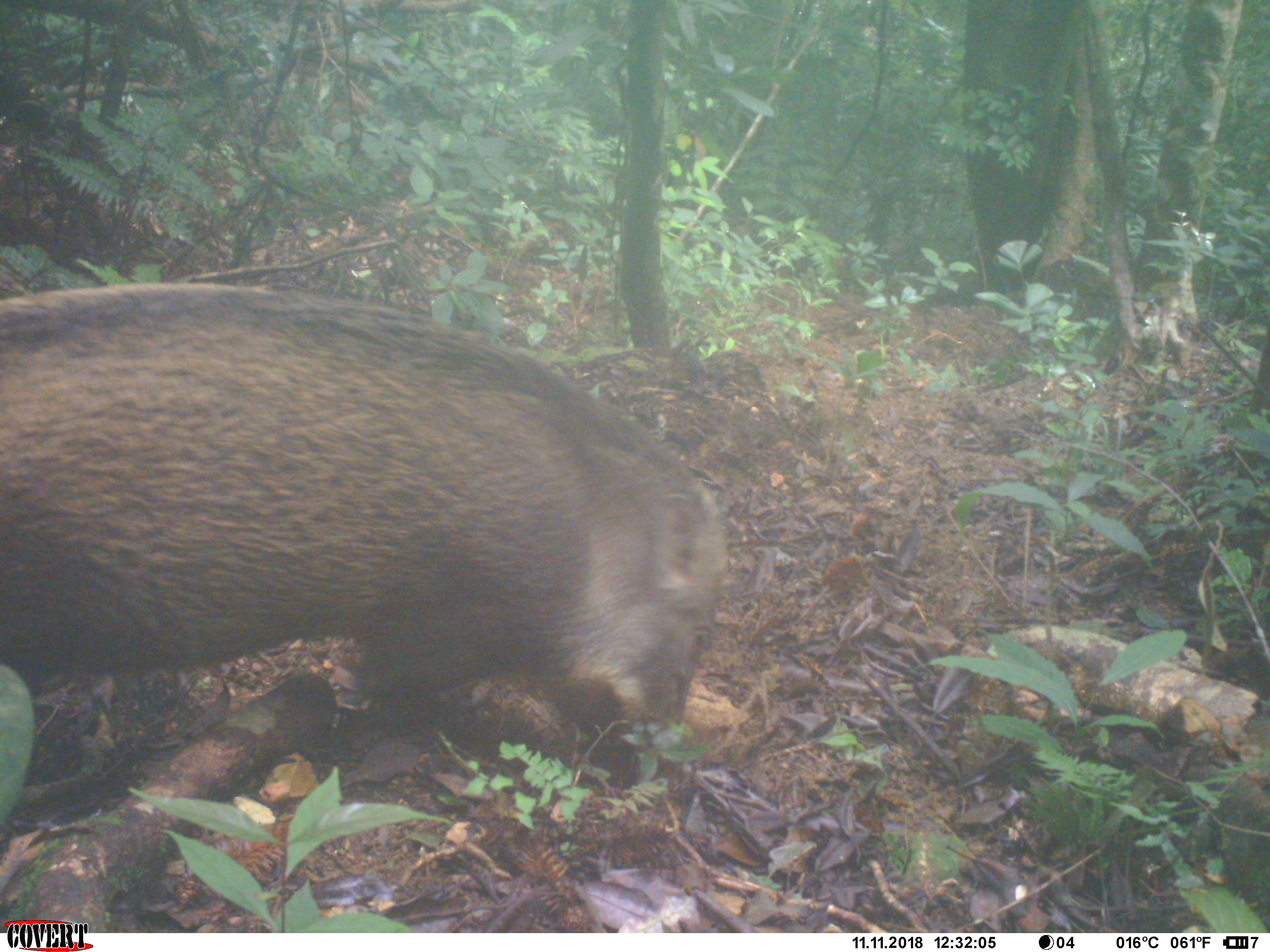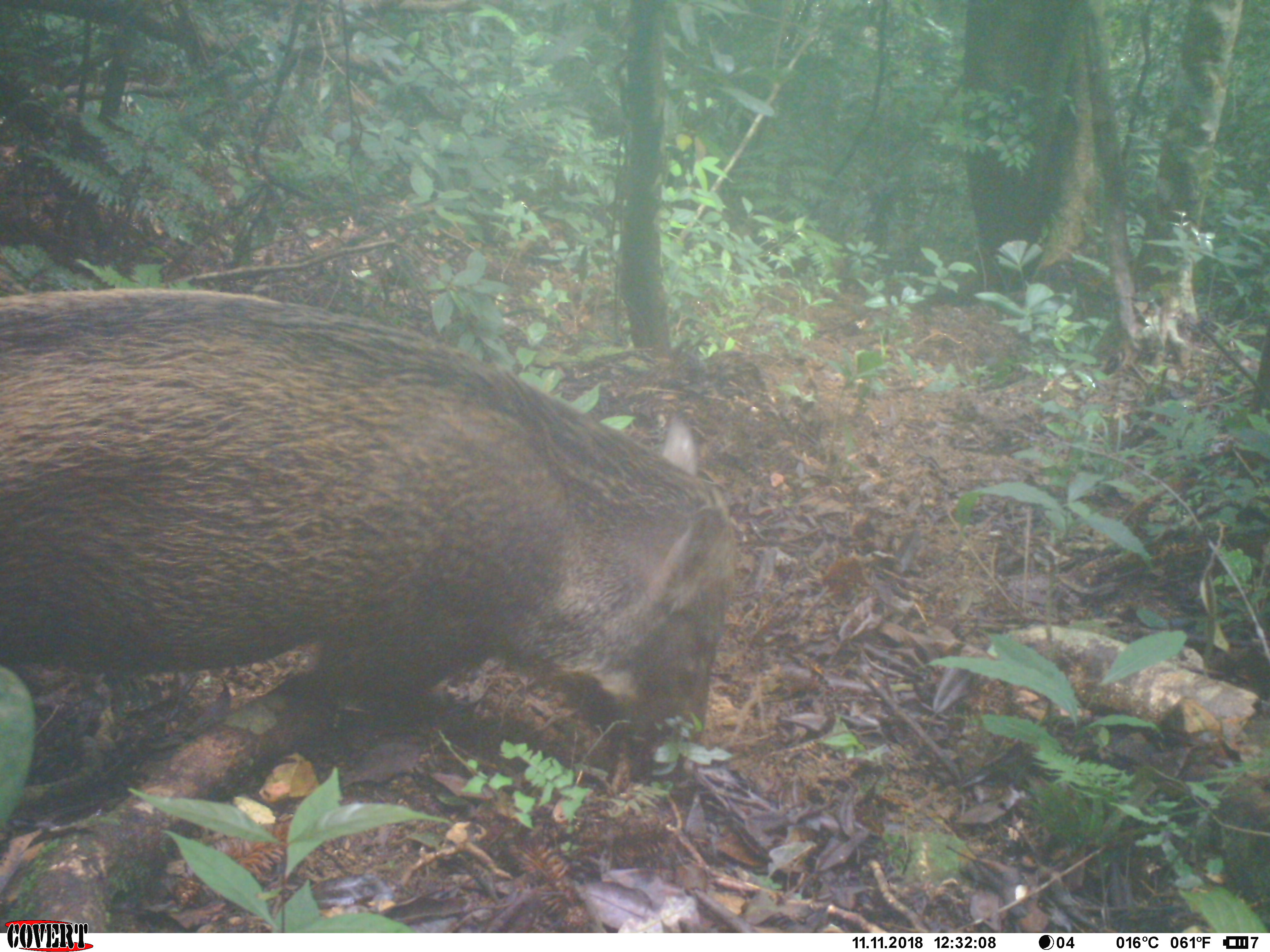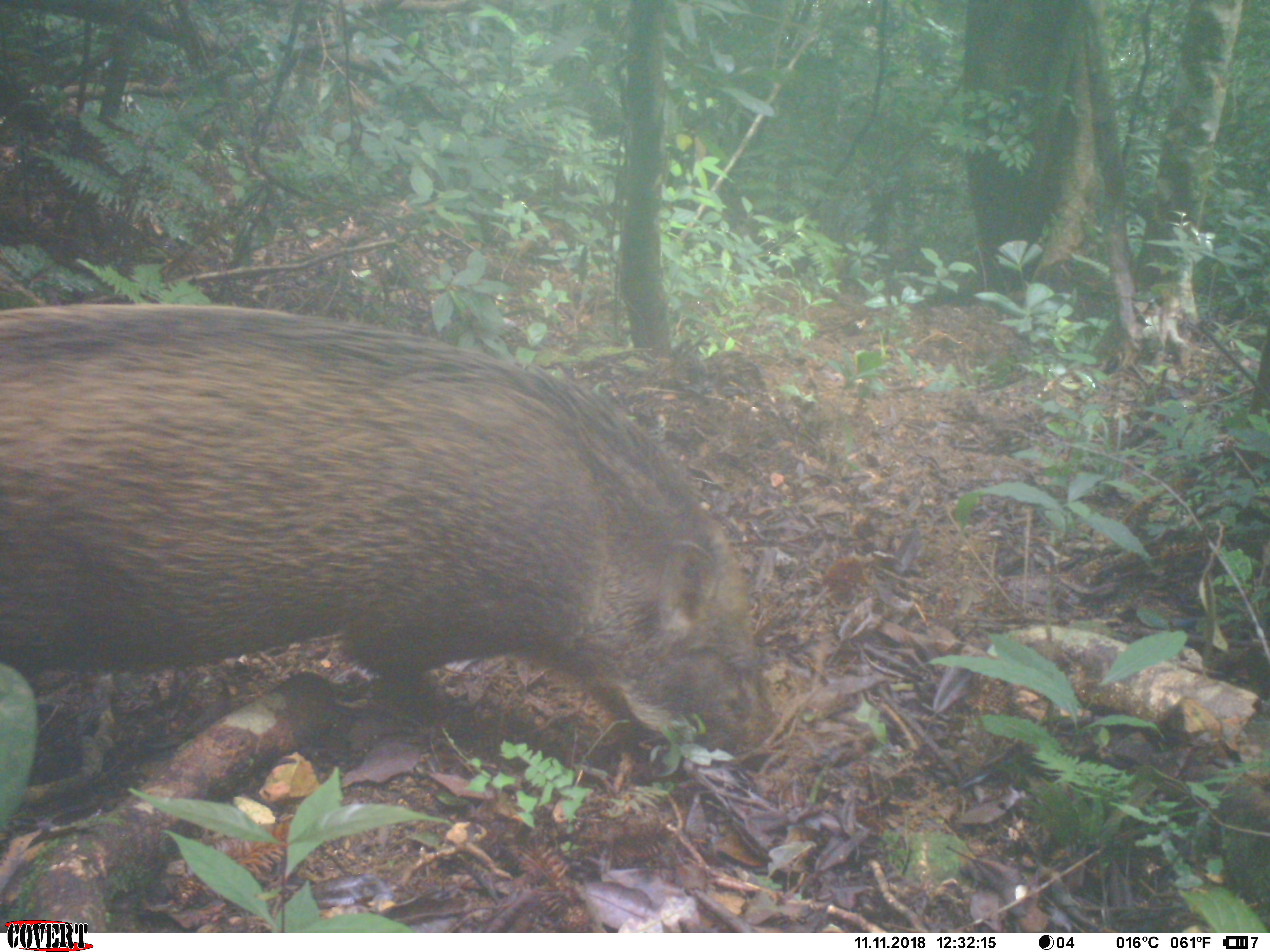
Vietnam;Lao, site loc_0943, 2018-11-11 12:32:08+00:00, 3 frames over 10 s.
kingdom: Animalia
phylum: Chordata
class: Mammalia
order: Artiodactyla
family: Suidae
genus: Sus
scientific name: Sus scrofa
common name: eurasian wild pig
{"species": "eurasian wild pig (Sus scrofa)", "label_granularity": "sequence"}